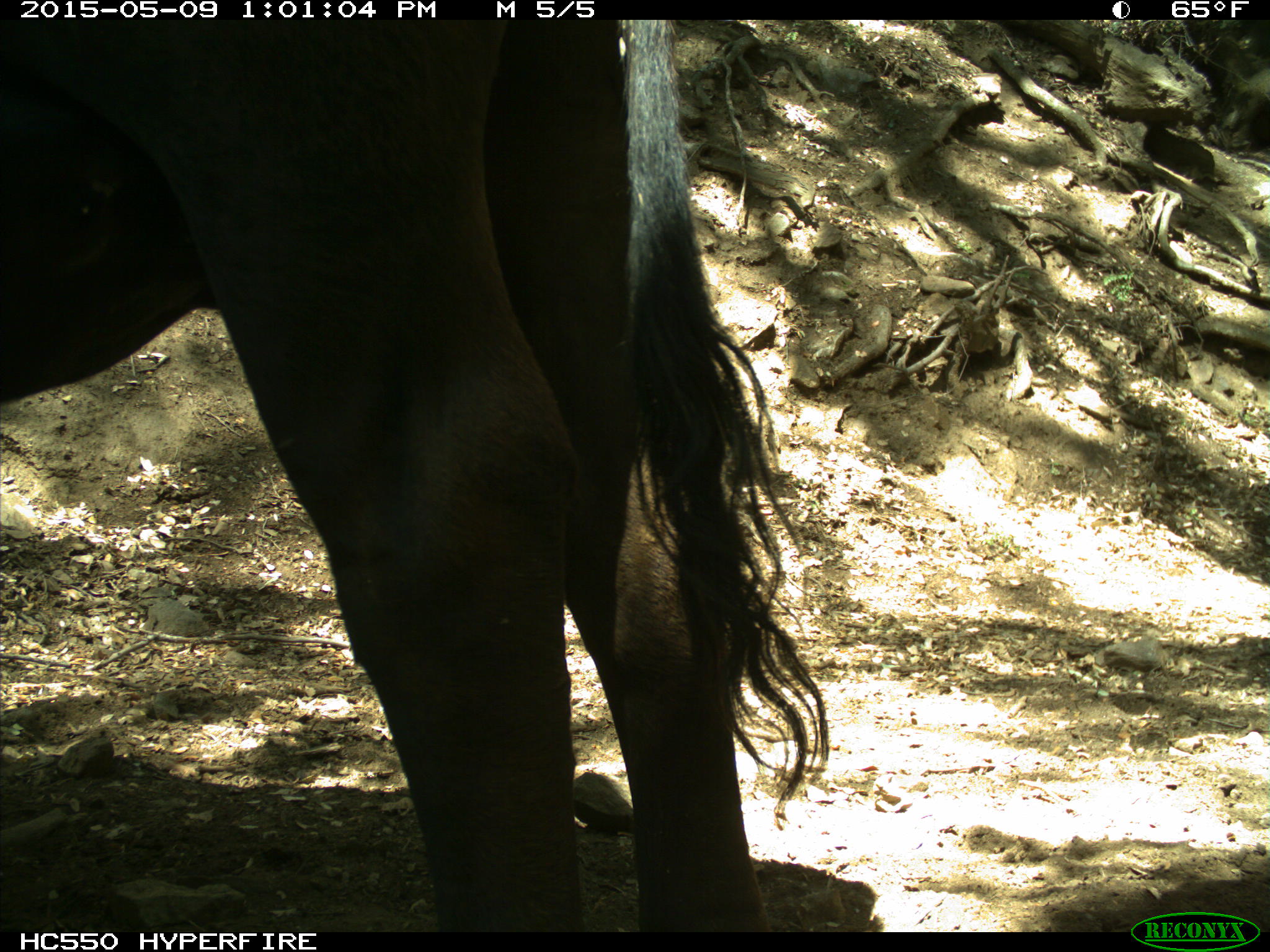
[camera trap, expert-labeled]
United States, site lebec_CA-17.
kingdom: Animalia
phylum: Chordata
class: Mammalia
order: Artiodactyla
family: Bovidae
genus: Bos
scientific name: Bos taurus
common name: domestic cow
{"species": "Bos taurus (domestic cow)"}